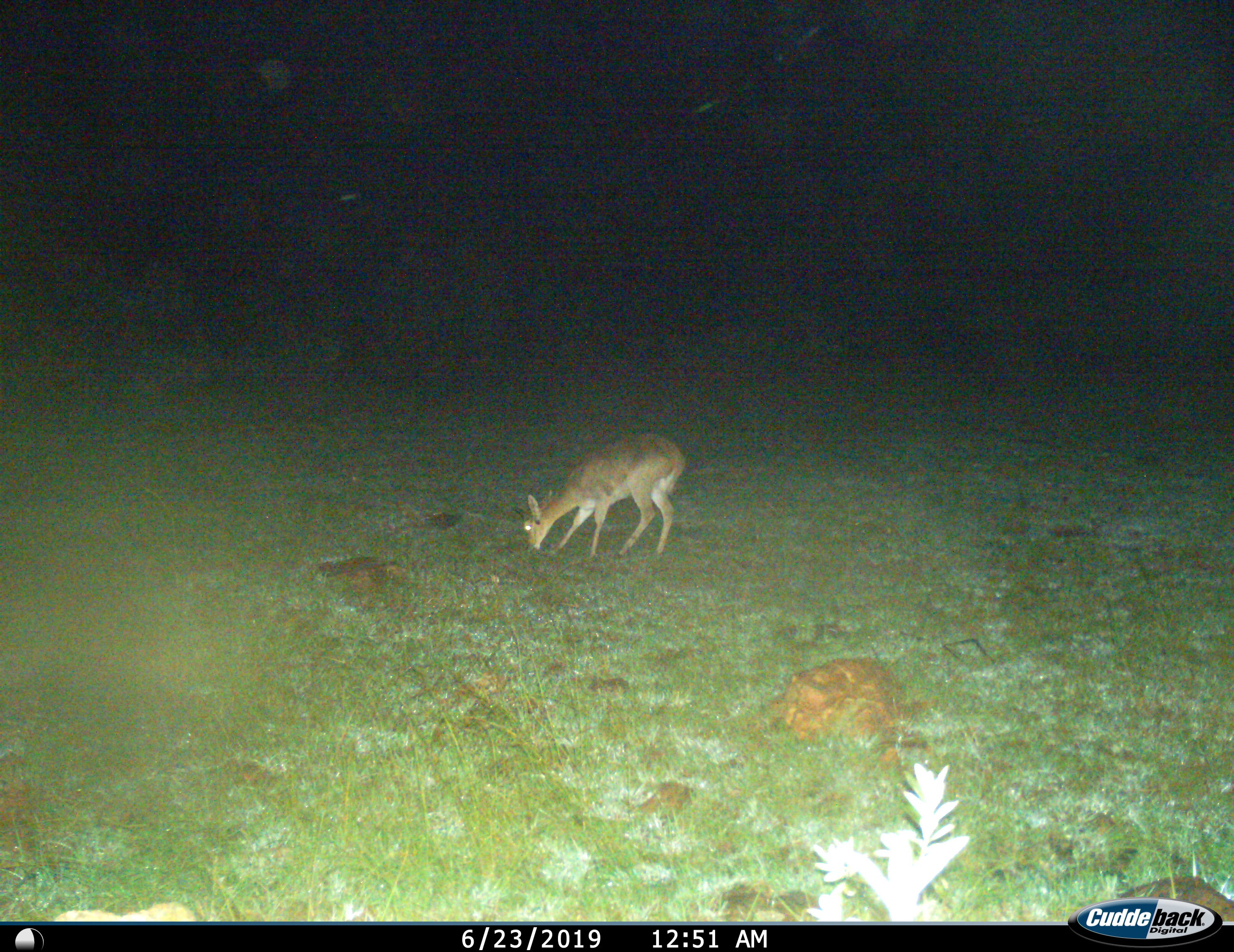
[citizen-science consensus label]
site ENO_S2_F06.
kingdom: Animalia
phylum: Chordata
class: Mammalia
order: Artiodactyla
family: Bovidae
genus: Redunca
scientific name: Redunca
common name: reedbuck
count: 1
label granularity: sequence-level